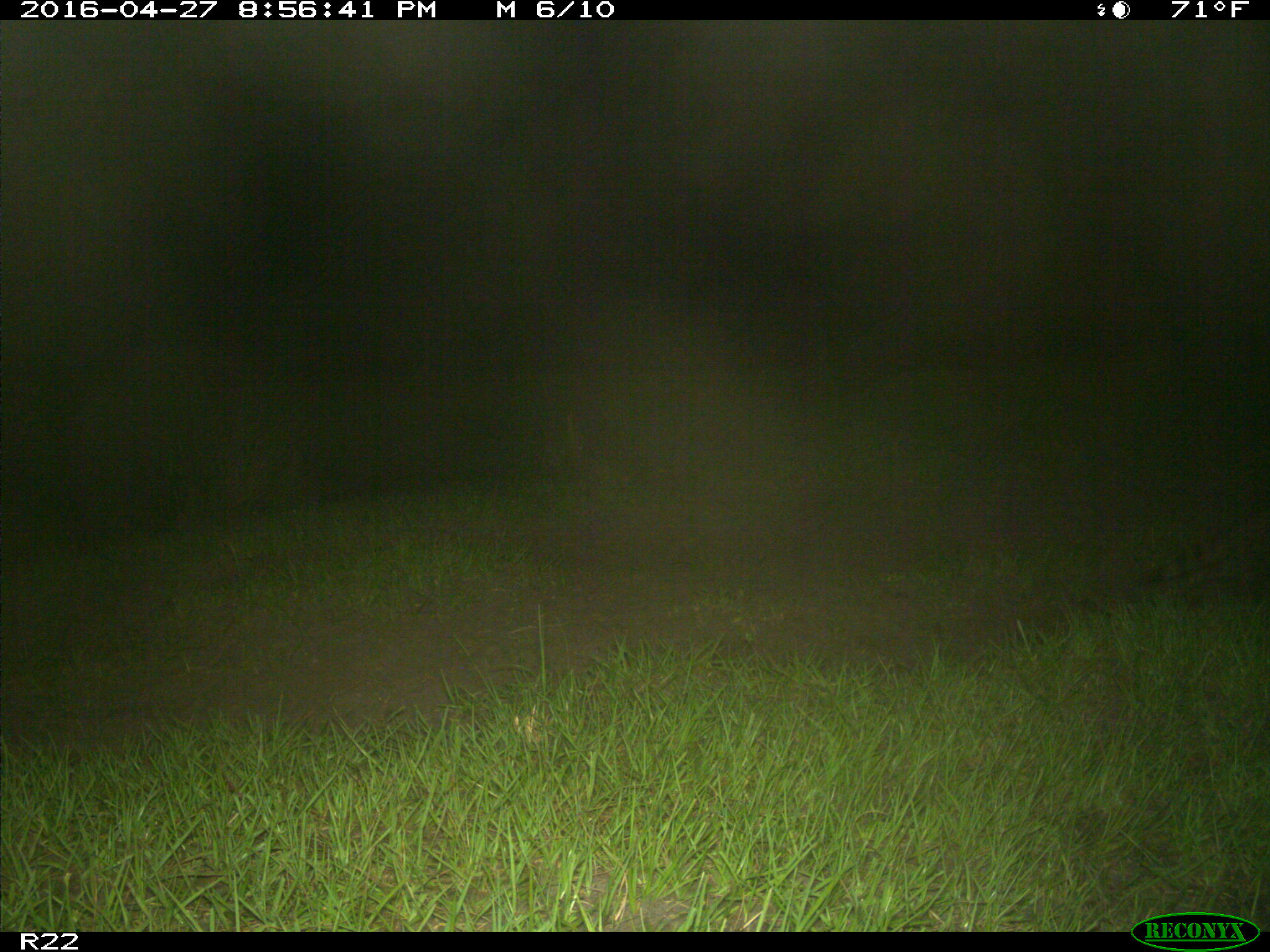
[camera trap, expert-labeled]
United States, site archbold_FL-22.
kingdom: Animalia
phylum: Chordata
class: Mammalia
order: Carnivora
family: Procyonidae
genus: Procyon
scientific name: Procyon lotor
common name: common raccoon